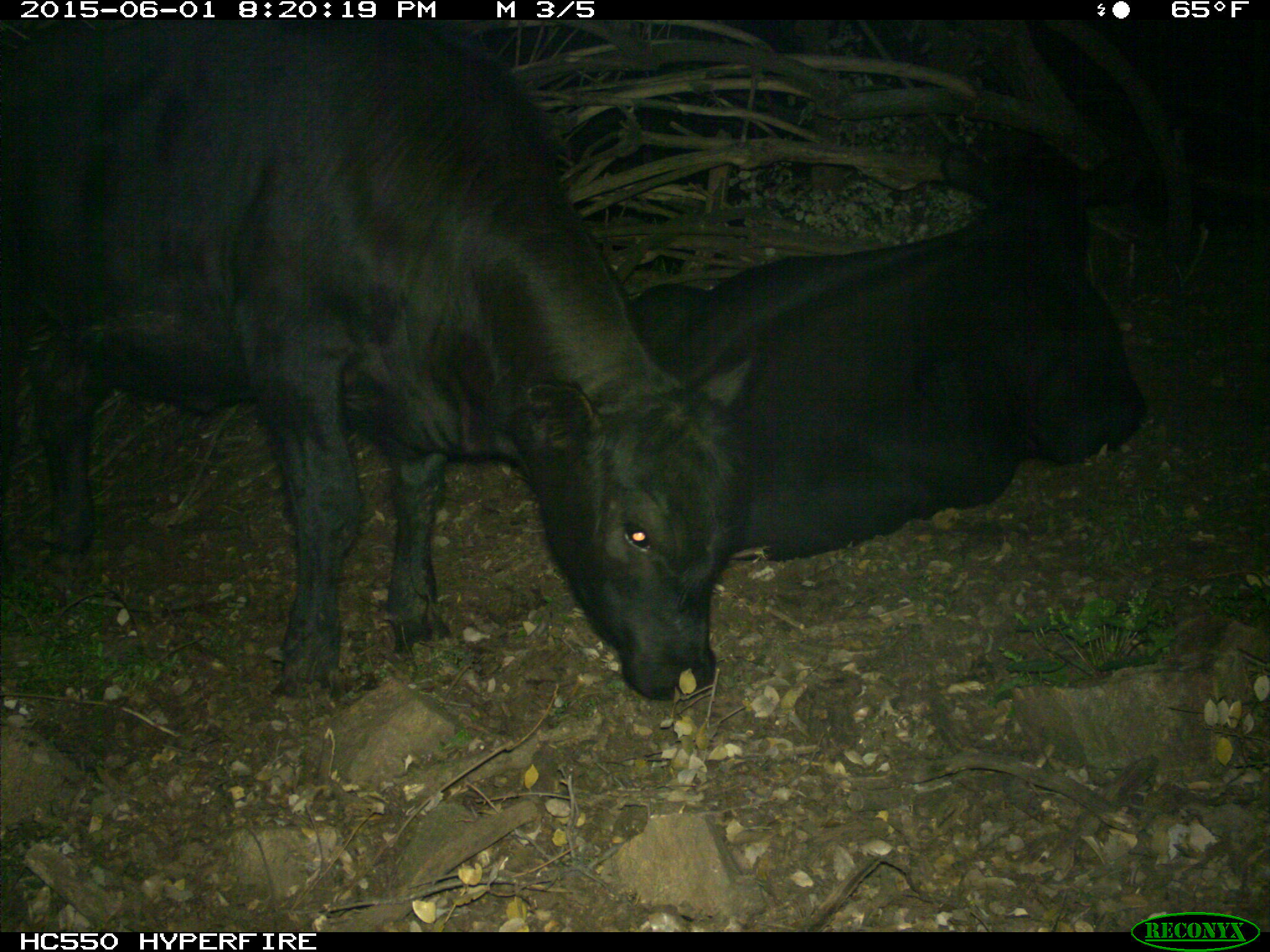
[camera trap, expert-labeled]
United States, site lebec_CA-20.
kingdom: Animalia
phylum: Chordata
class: Mammalia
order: Artiodactyla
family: Bovidae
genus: Bos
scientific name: Bos taurus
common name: domestic cow